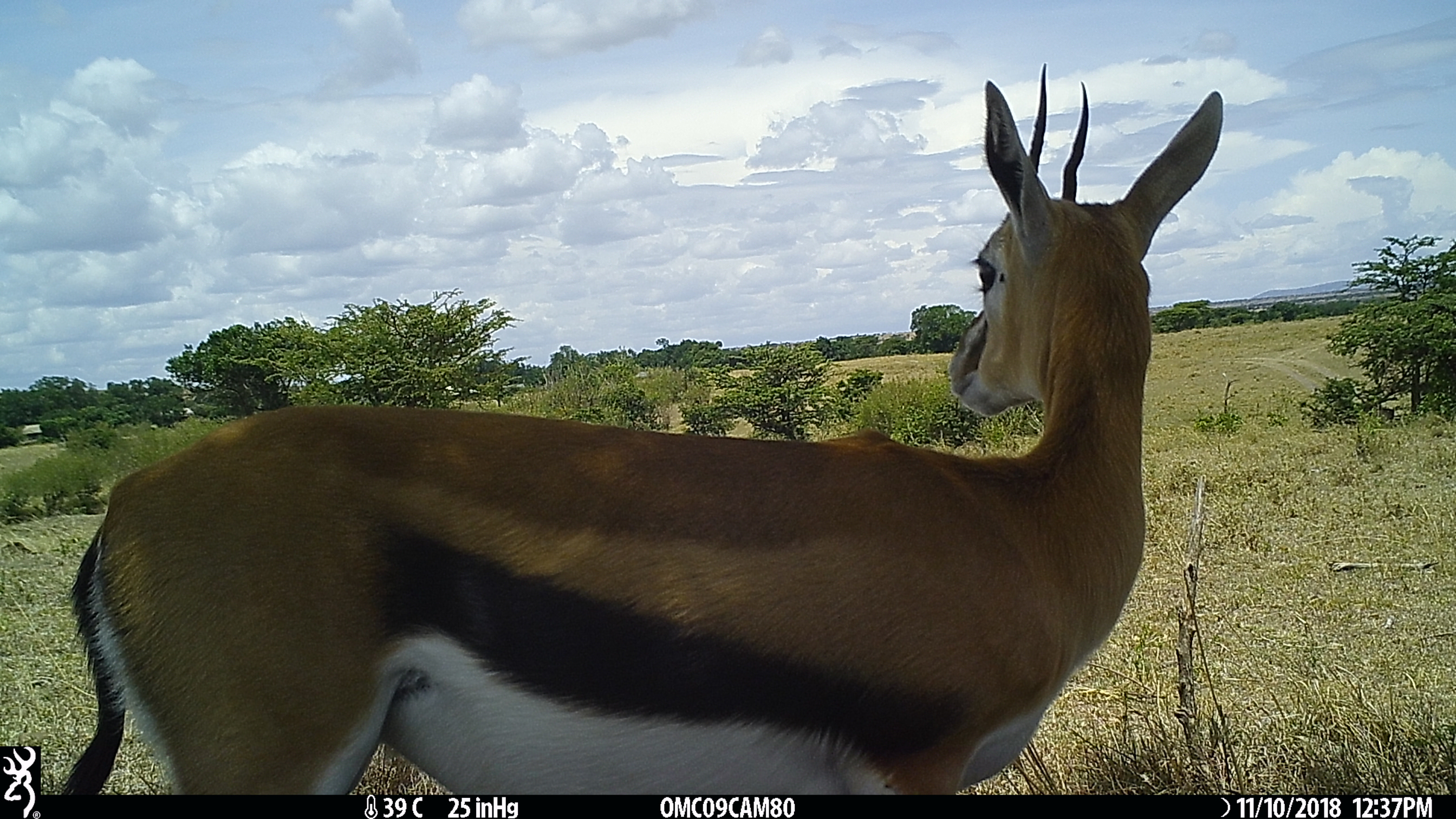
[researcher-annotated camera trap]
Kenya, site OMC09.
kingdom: Animalia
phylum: Chordata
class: Mammalia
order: Artiodactyla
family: Bovidae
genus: Eudorcas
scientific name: Eudorcas thomsonii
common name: thomon's gazelle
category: gazelle thomsons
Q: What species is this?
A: Gazelle thomsons (thomon's gazelle) (Eudorcas thomsonii).